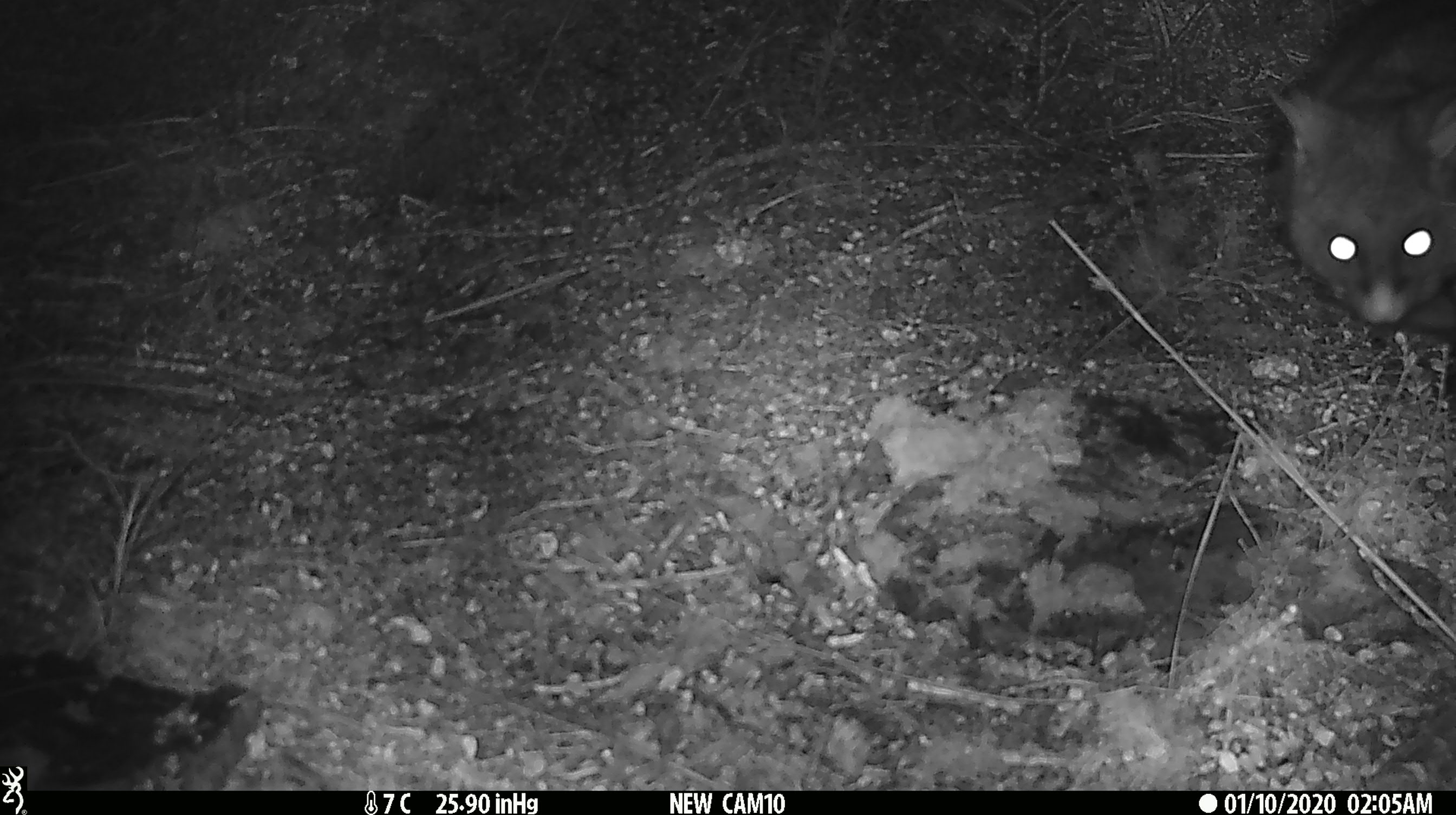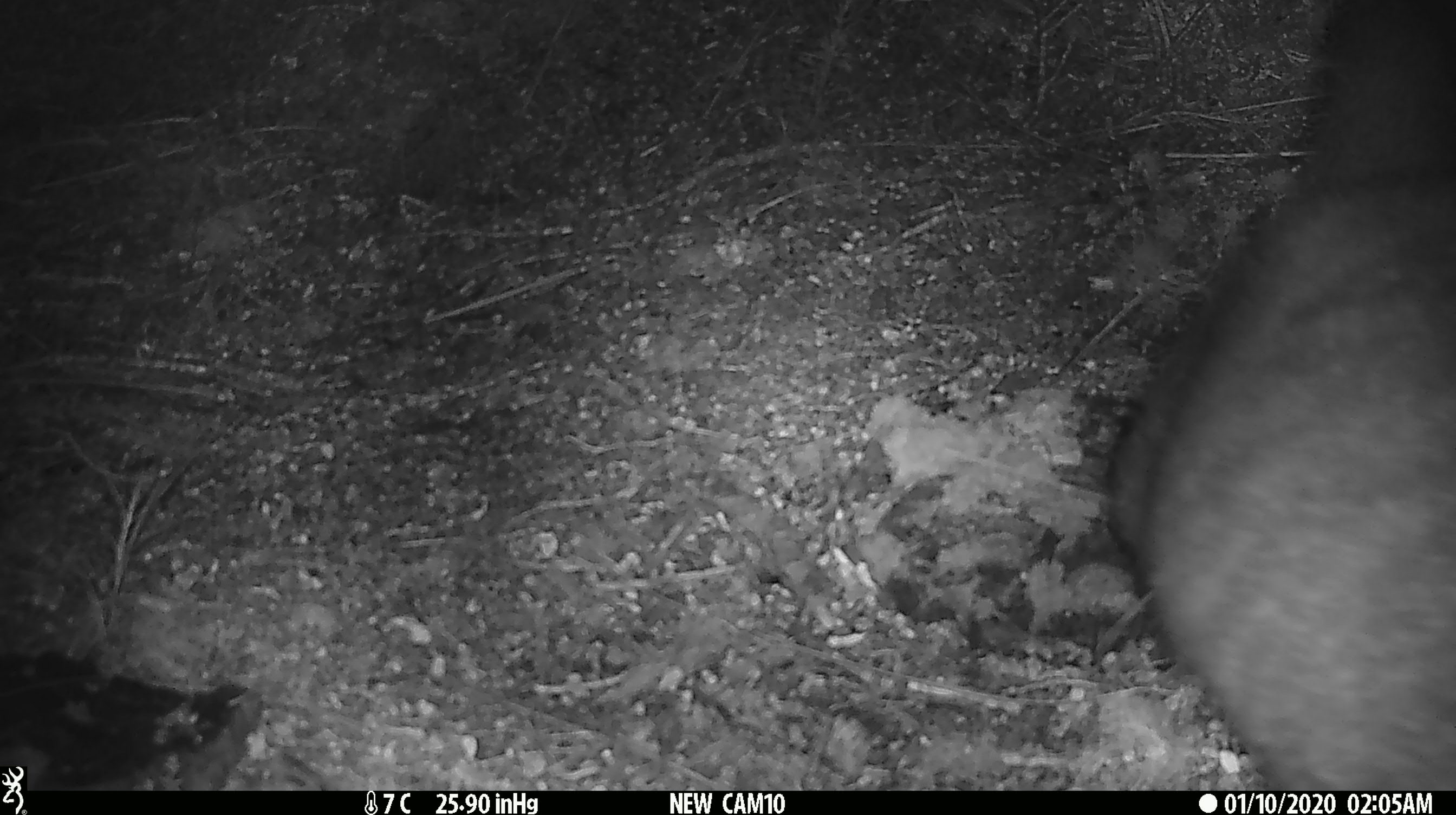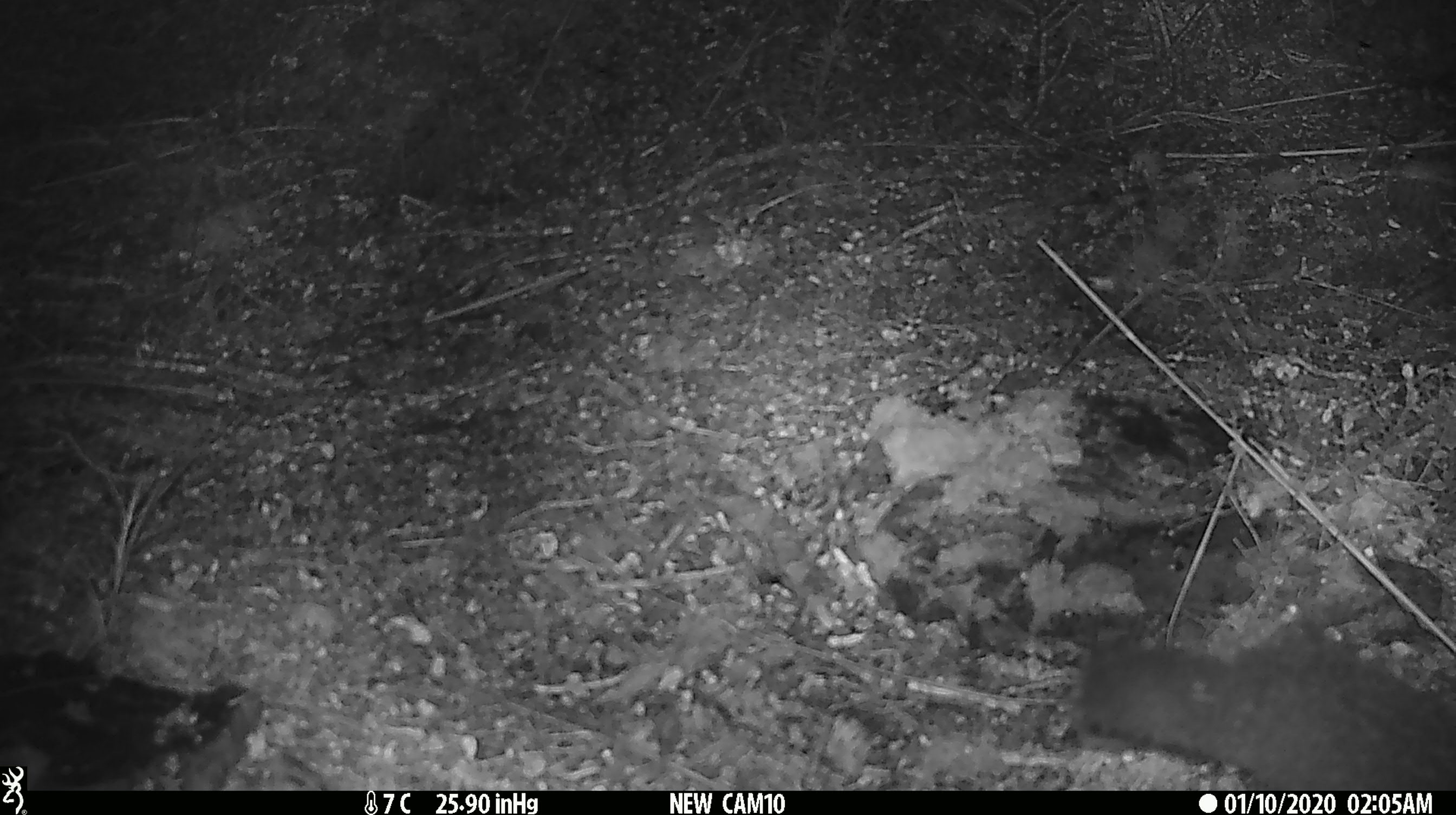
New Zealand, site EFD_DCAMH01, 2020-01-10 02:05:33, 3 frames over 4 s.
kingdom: Animalia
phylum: Chordata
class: Mammalia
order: Diprotodontia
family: Phalangeridae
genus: Trichosurus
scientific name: Trichosurus vulpecula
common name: common brushtail possum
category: possum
Possum (common brushtail possum) (Trichosurus vulpecula).